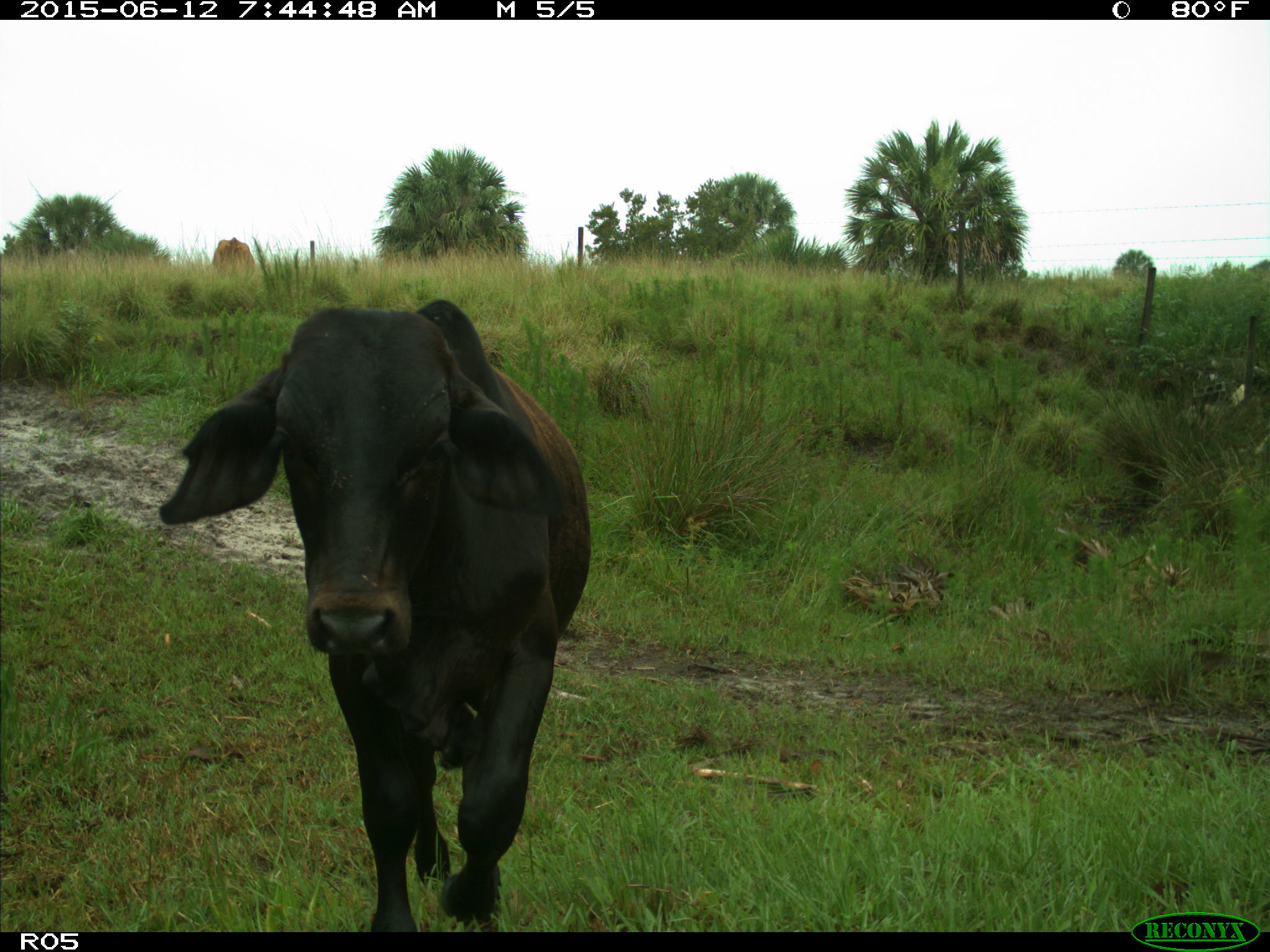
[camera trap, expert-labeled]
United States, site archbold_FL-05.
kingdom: Animalia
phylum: Chordata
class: Mammalia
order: Artiodactyla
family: Bovidae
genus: Bos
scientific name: Bos taurus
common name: domestic cow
Bos taurus (domestic cow).